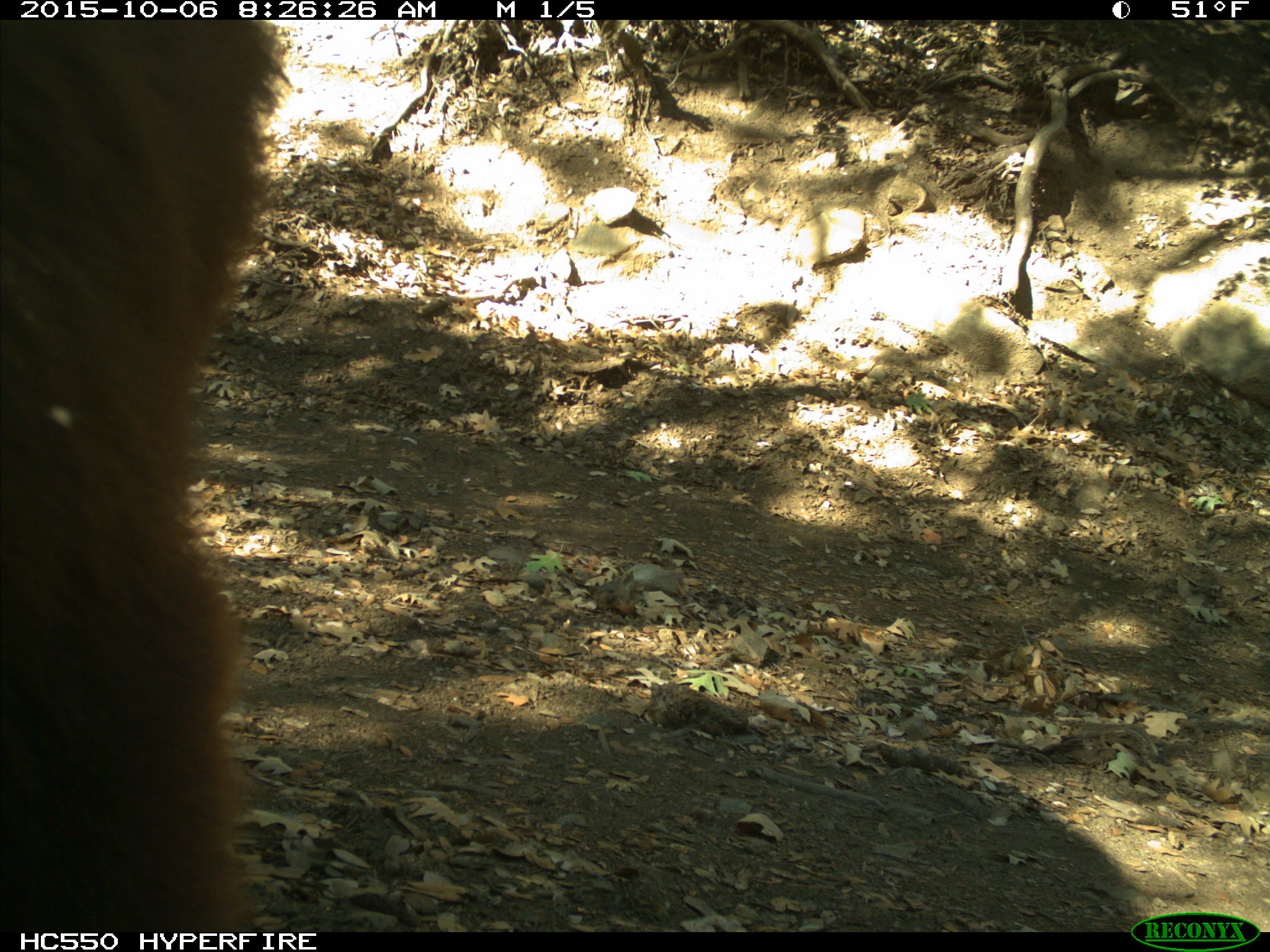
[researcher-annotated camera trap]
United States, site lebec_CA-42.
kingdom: Animalia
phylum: Chordata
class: Mammalia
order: Carnivora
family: Ursidae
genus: Ursus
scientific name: Ursus americanus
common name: american black bear